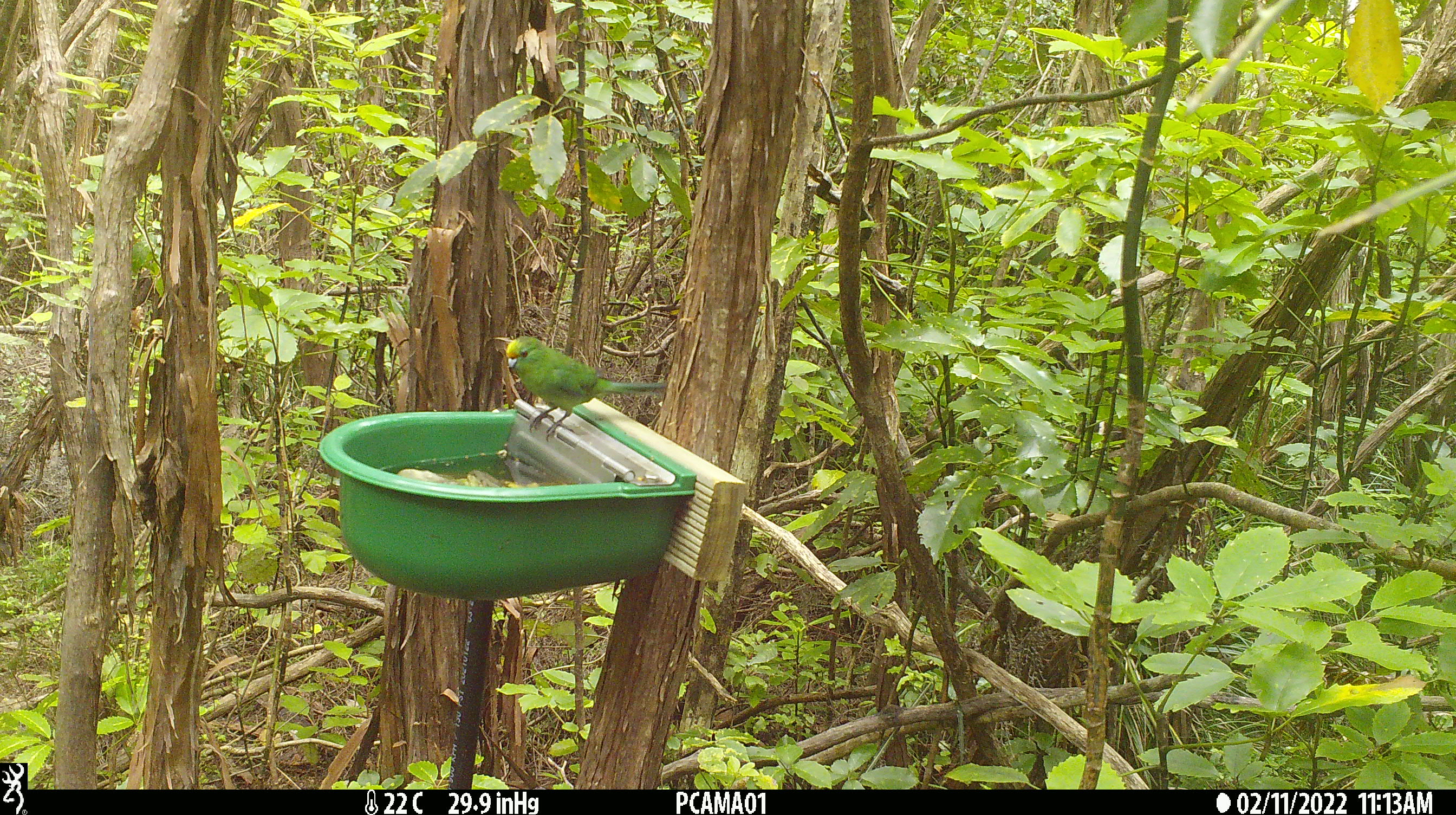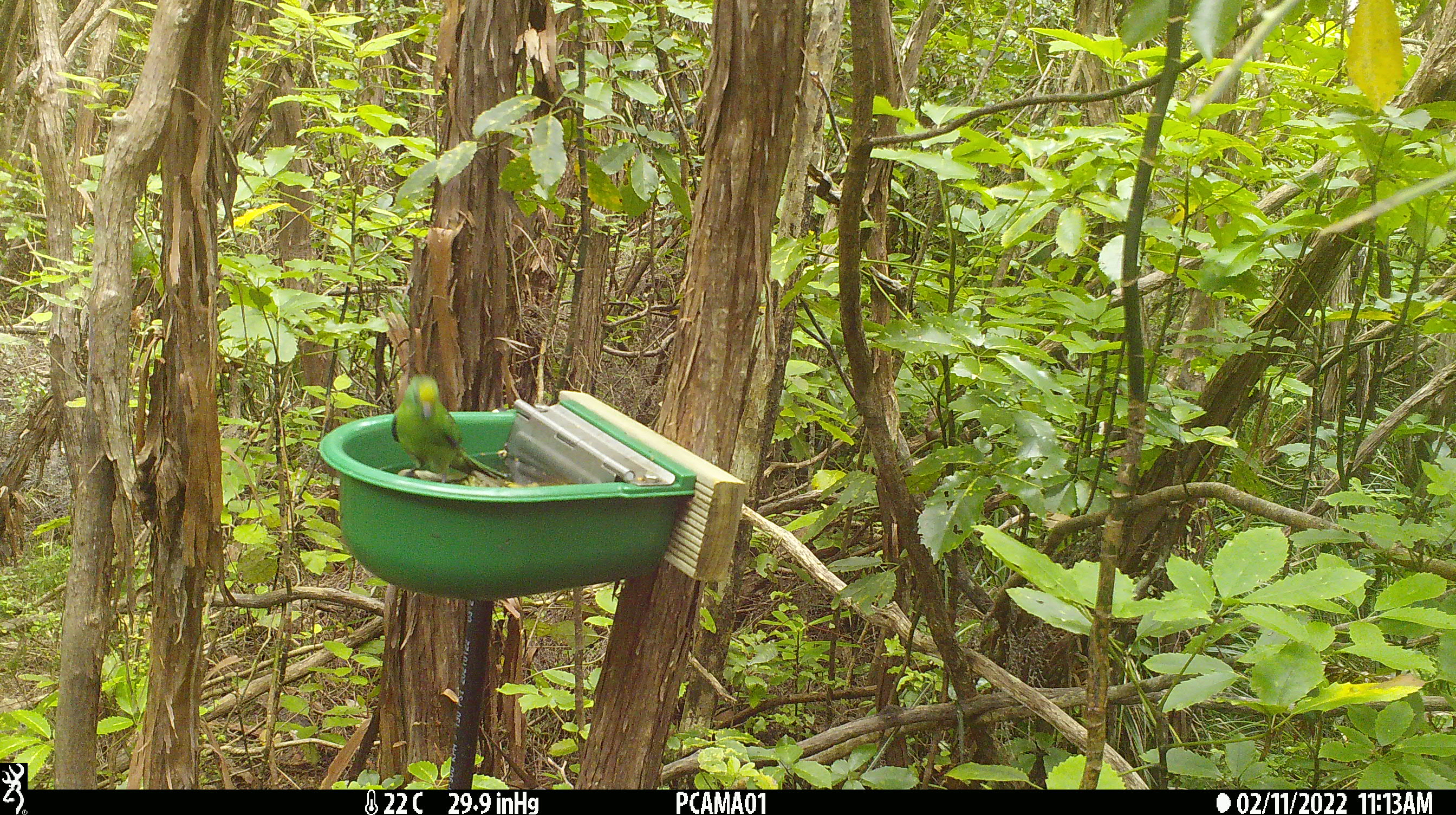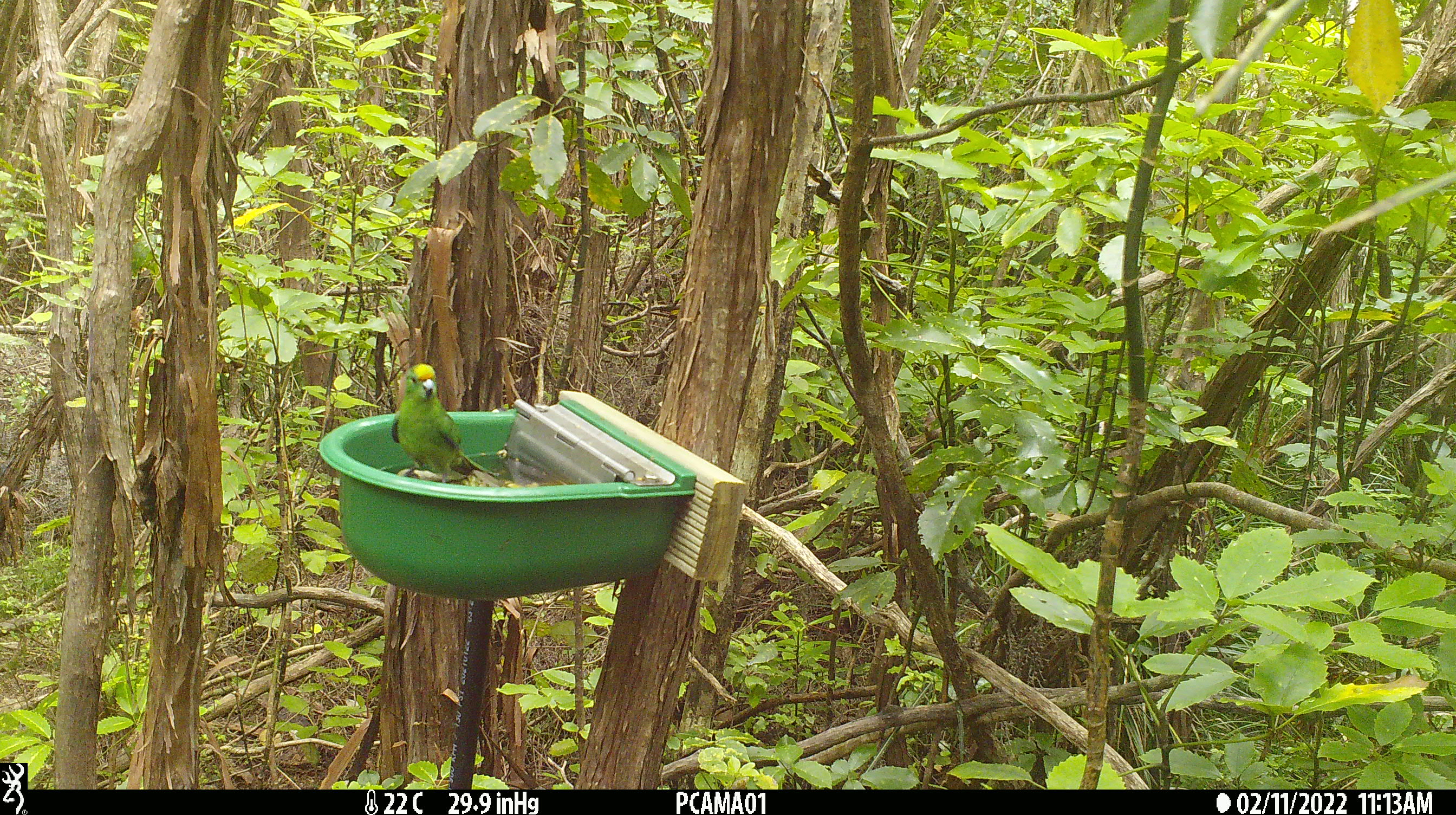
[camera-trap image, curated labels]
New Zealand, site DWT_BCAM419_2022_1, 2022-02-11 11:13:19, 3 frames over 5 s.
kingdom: Animalia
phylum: Chordata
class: Aves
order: Psittaciformes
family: Psittaculidae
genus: Cyanoramphus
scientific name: Cyanoramphus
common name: parakeet